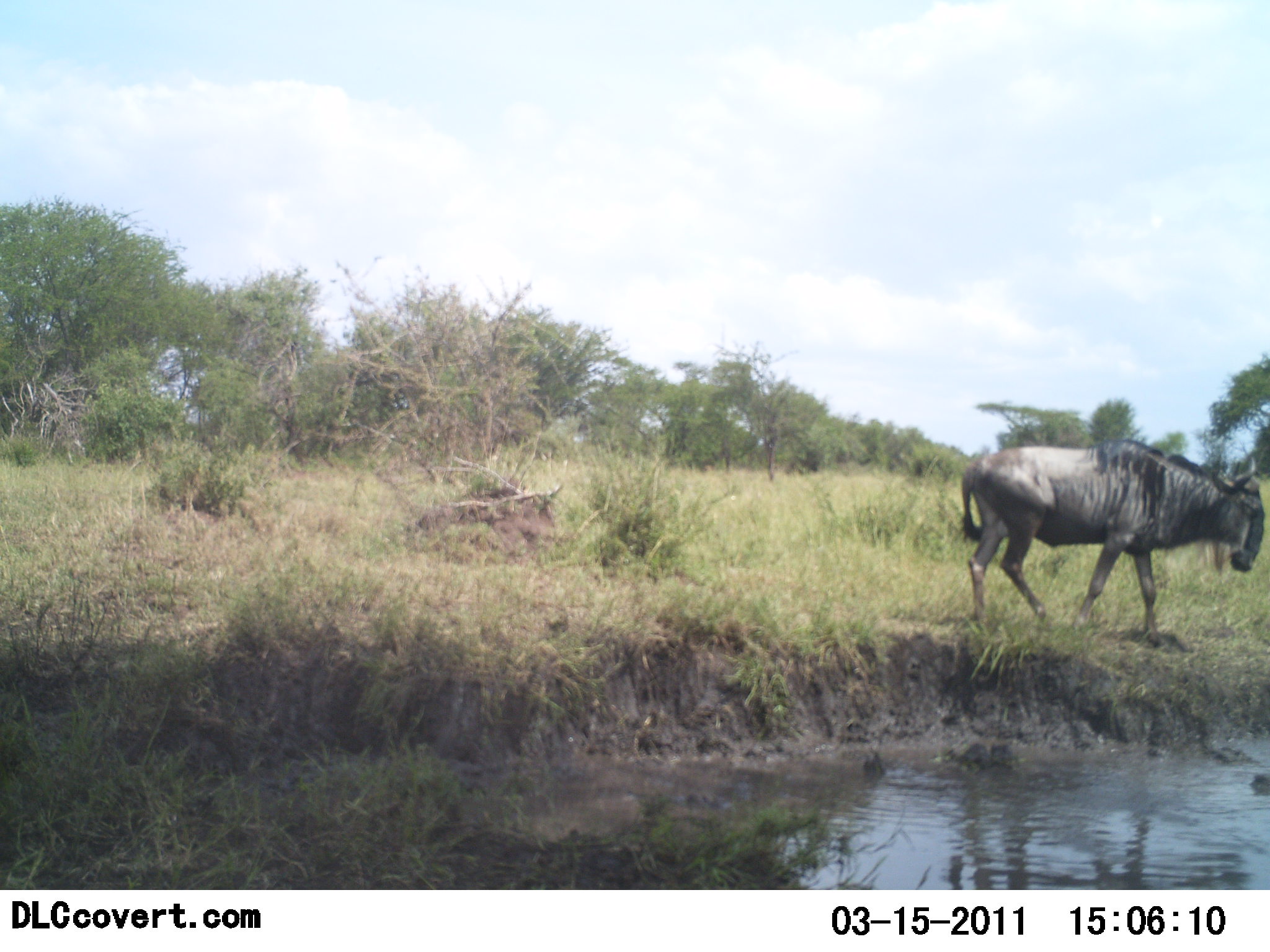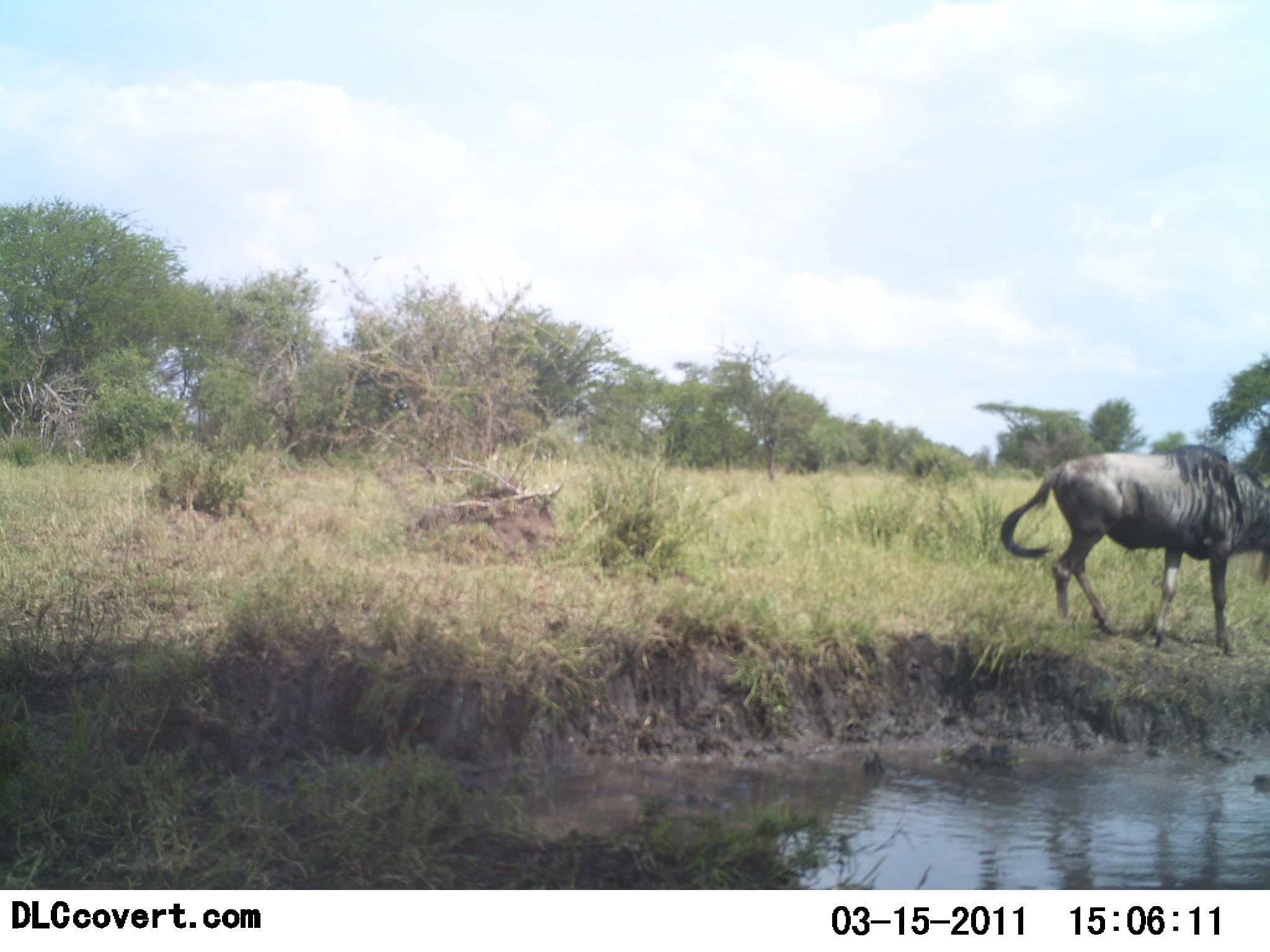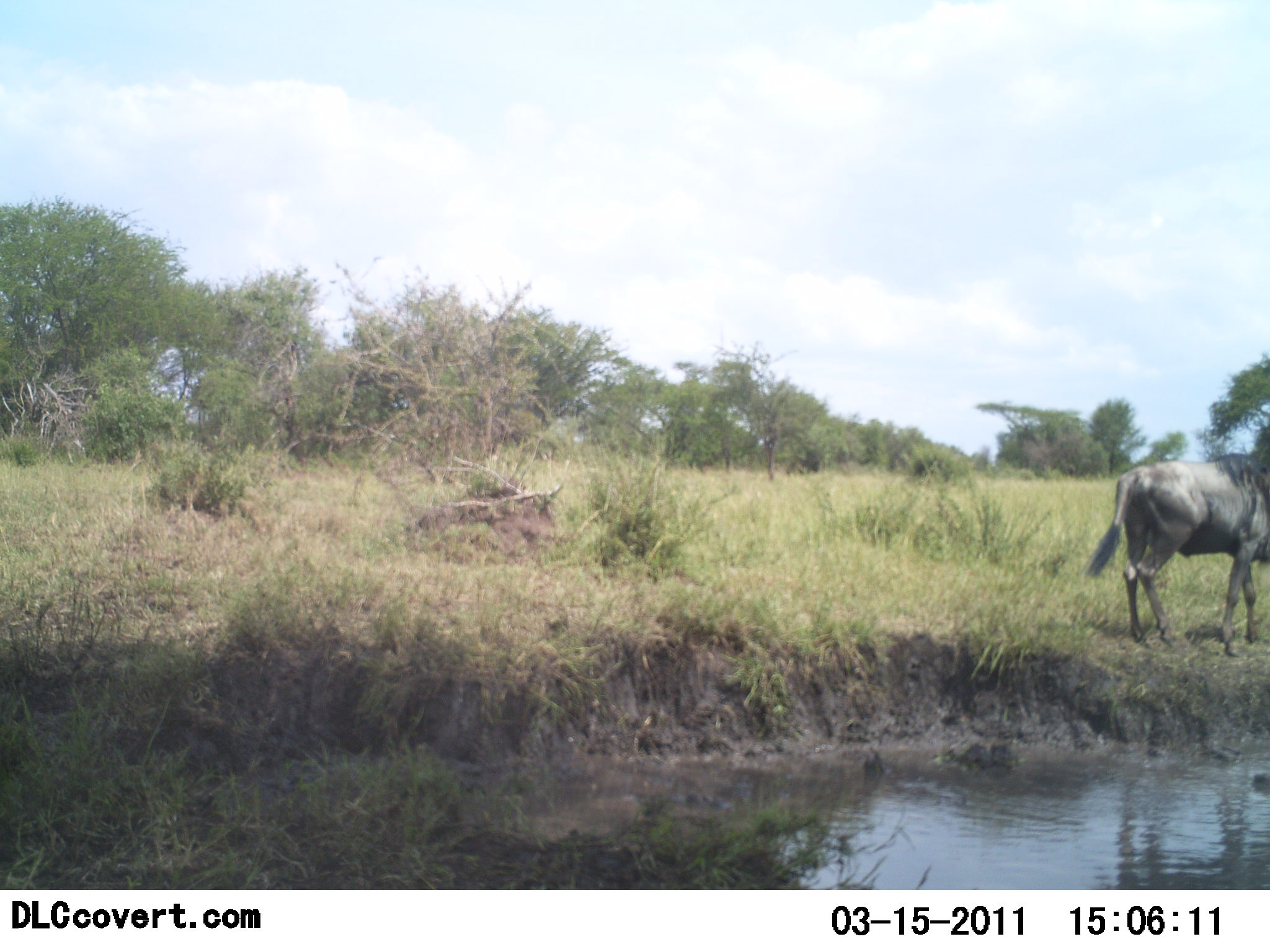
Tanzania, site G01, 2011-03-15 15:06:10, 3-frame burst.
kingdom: Animalia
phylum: Chordata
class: Mammalia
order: Artiodactyla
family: Bovidae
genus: Connochaetes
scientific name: Connochaetes taurinus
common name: blue wildebeest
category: wildebeest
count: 1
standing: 17%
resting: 0%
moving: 92%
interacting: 0%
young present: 0%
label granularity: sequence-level